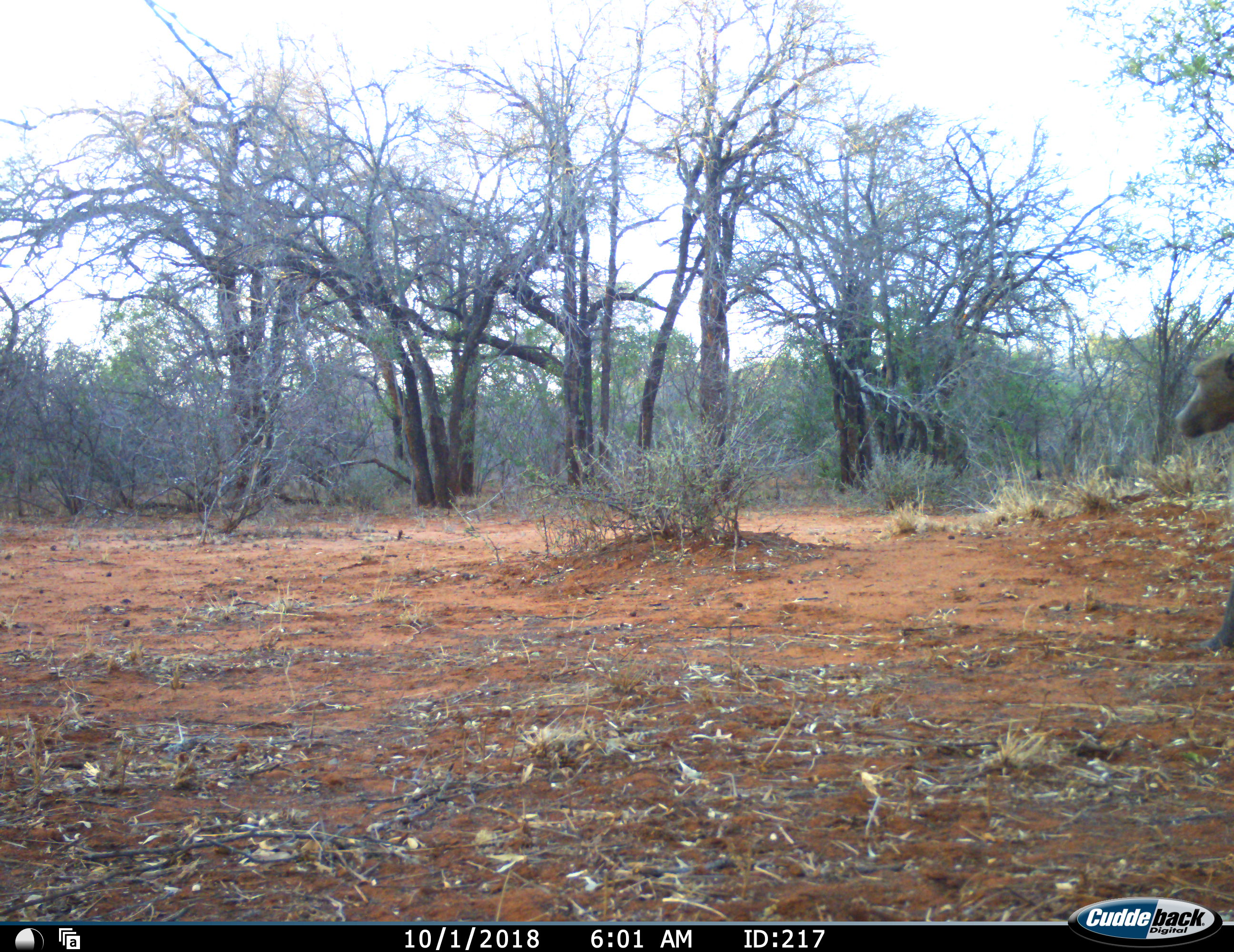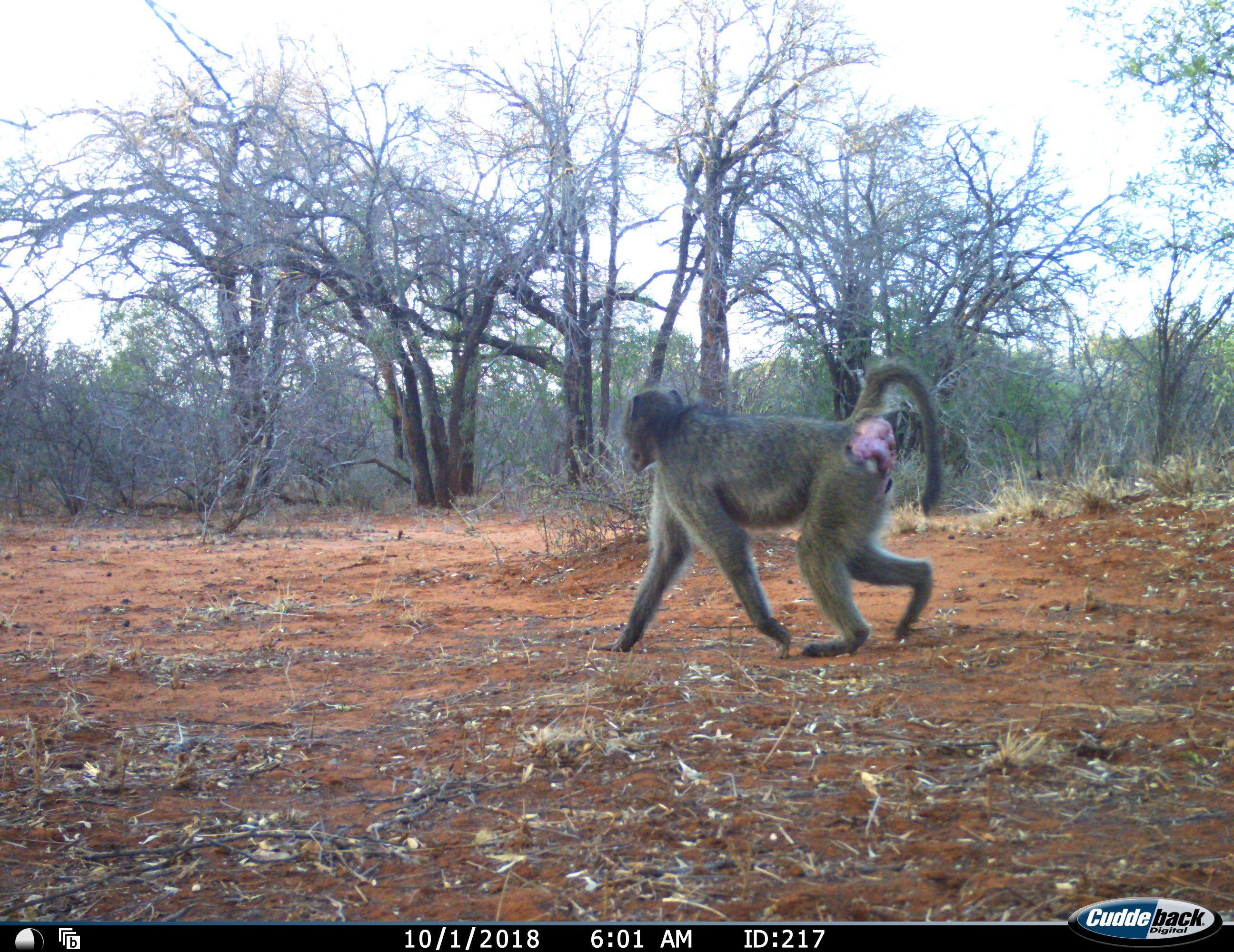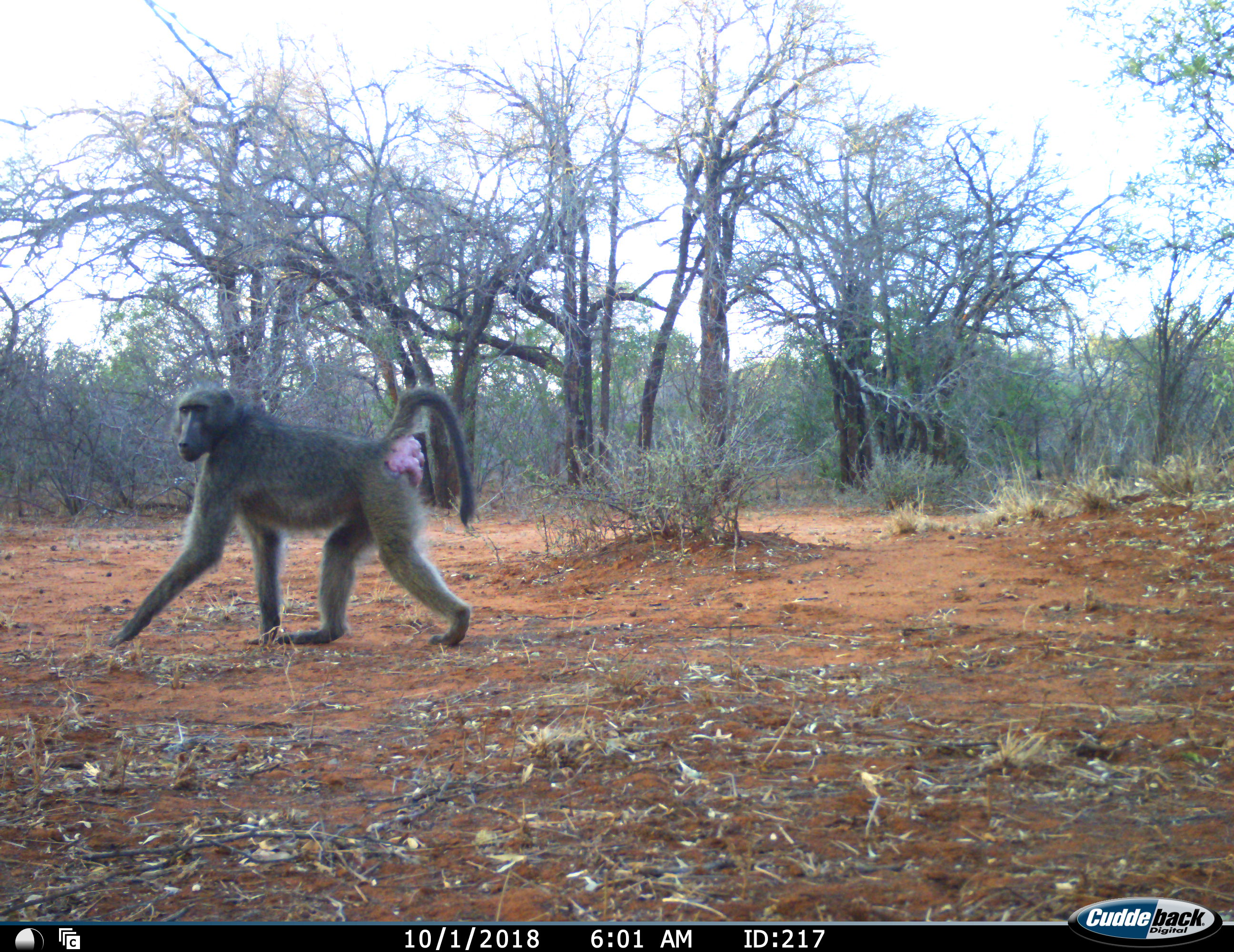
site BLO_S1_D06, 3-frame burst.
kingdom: Animalia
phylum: Chordata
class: Mammalia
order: Primates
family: Cercopithecidae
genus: Papio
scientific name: Papio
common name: baboon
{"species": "baboon (Papio)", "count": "1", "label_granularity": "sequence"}